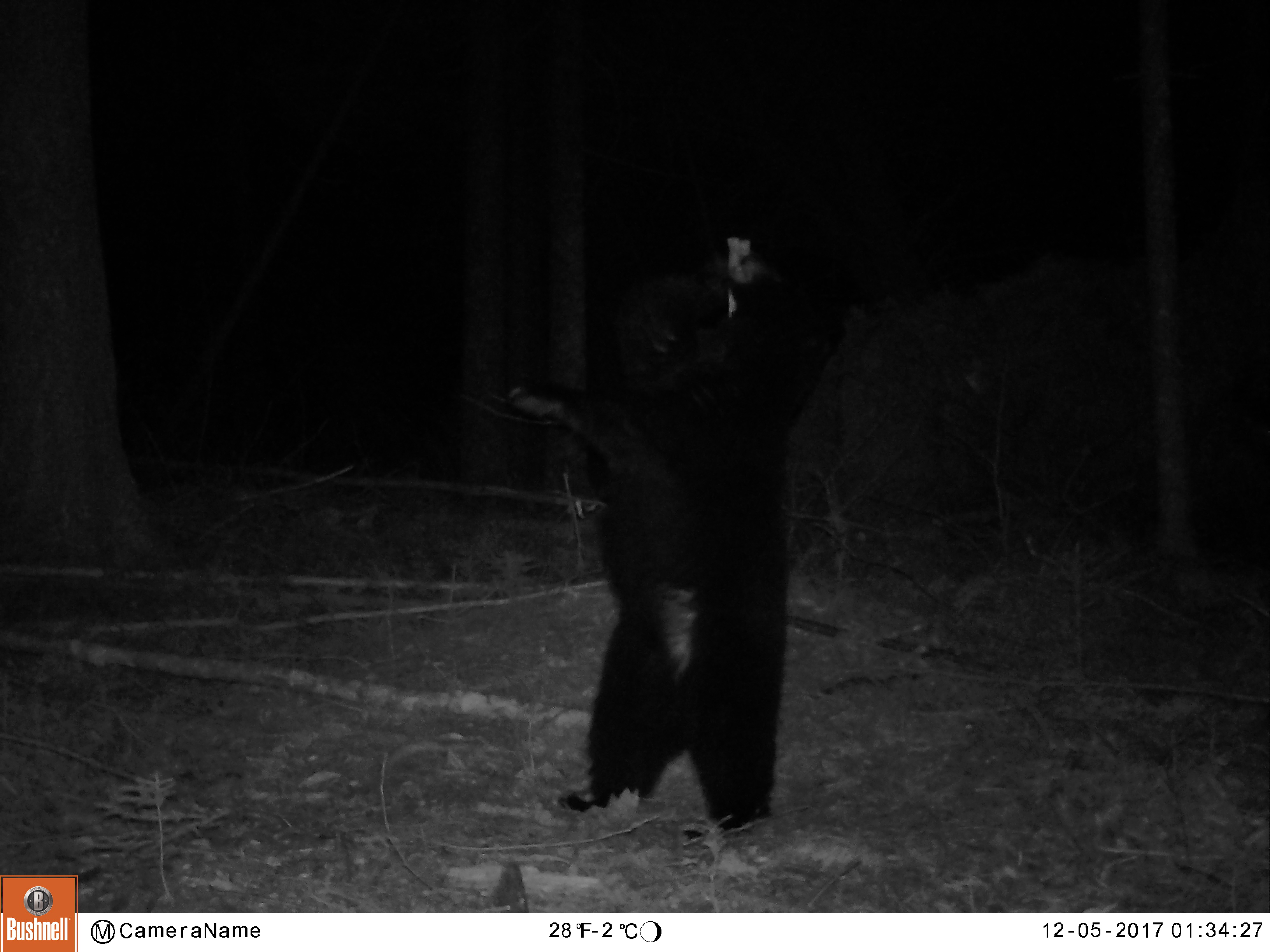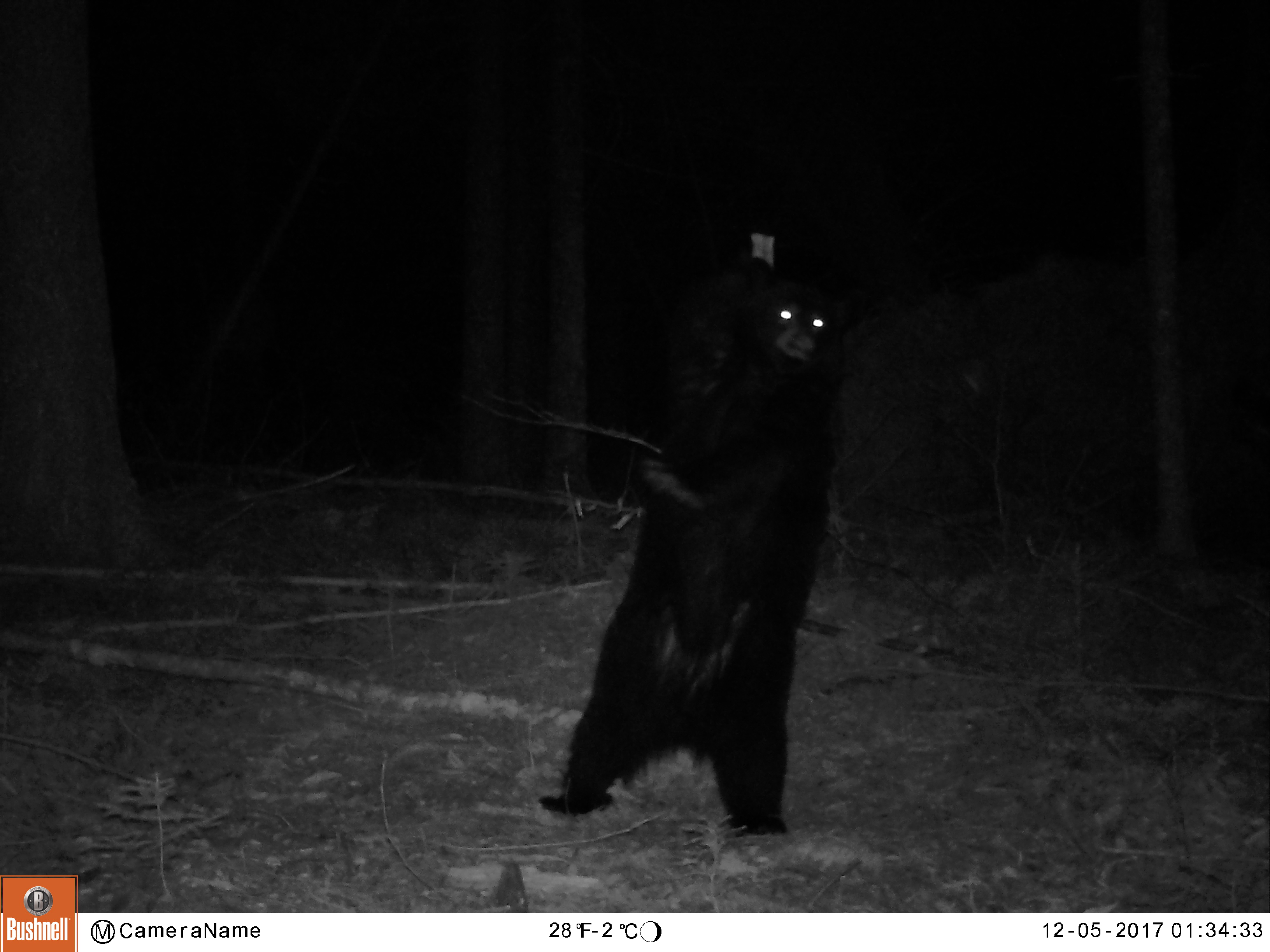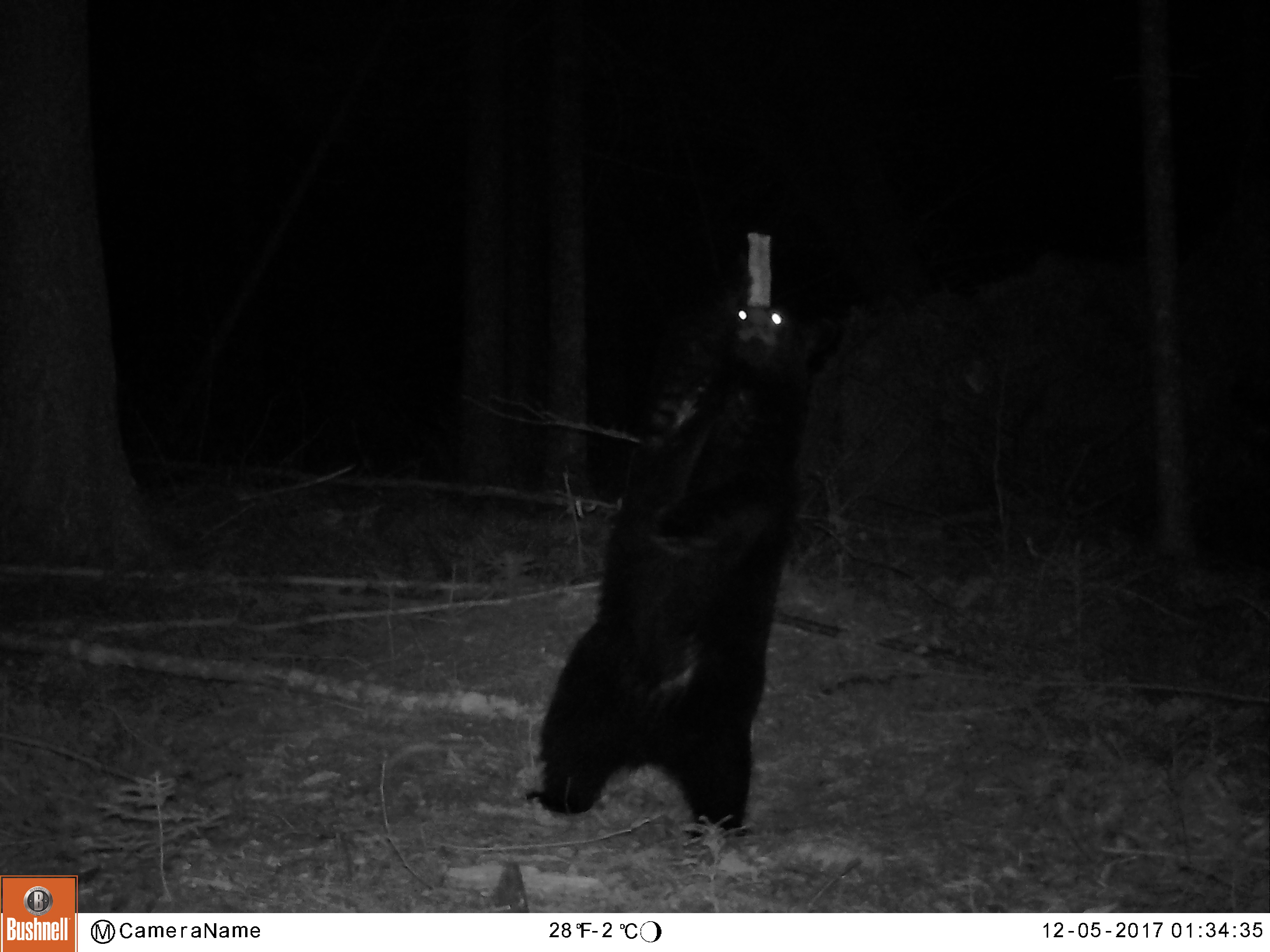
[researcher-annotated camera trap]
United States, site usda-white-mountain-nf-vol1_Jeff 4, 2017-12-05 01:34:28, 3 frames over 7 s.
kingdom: Animalia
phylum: Chordata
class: Mammalia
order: Carnivora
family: Ursidae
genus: Ursus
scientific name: Ursus americanus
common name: black bear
Black bear (Ursus americanus).